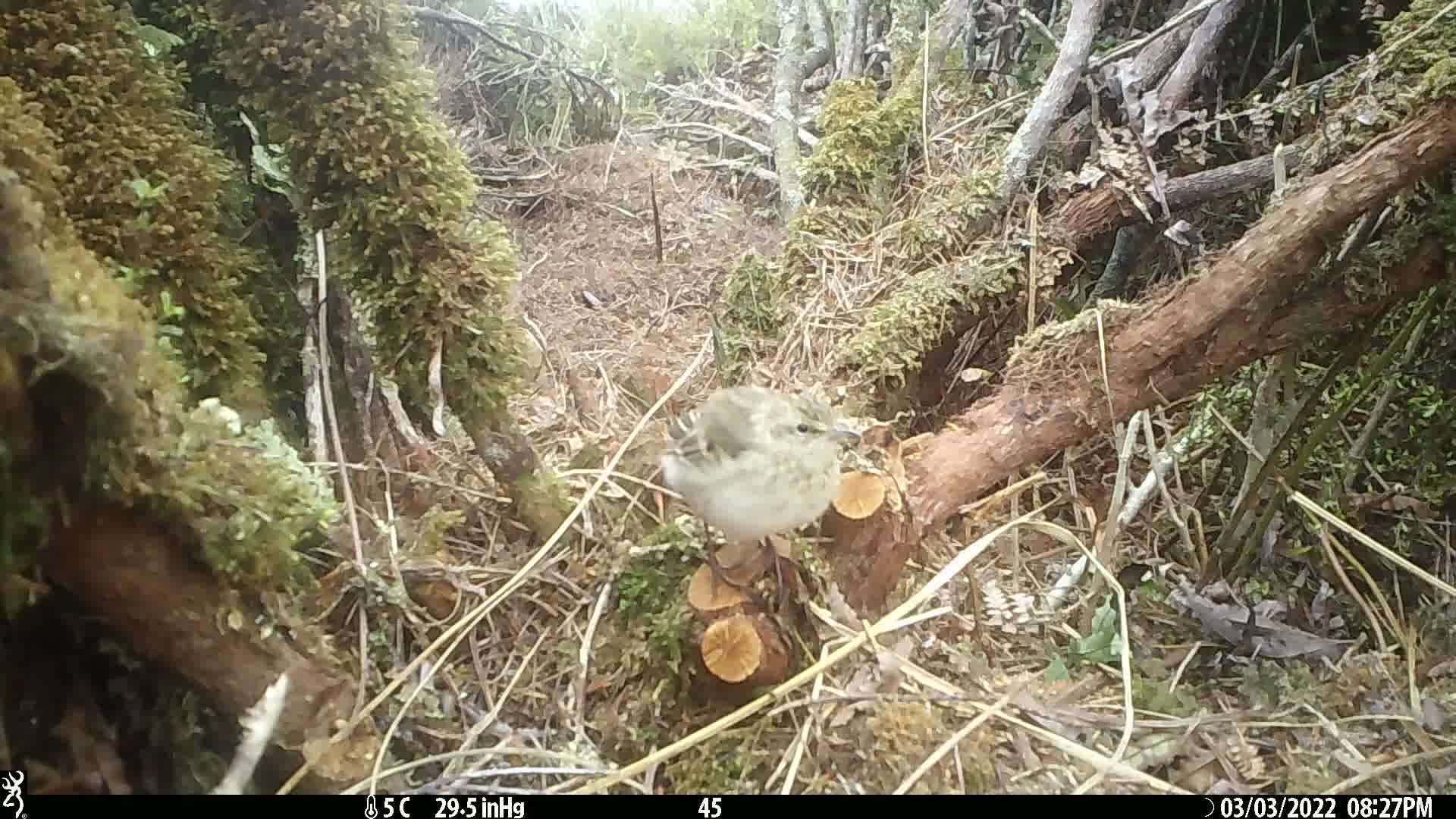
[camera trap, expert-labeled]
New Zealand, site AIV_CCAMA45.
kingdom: Animalia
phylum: Chordata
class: Aves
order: Passeriformes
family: Motacillidae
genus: Anthus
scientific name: Anthus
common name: pipit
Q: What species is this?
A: Pipit (Anthus).